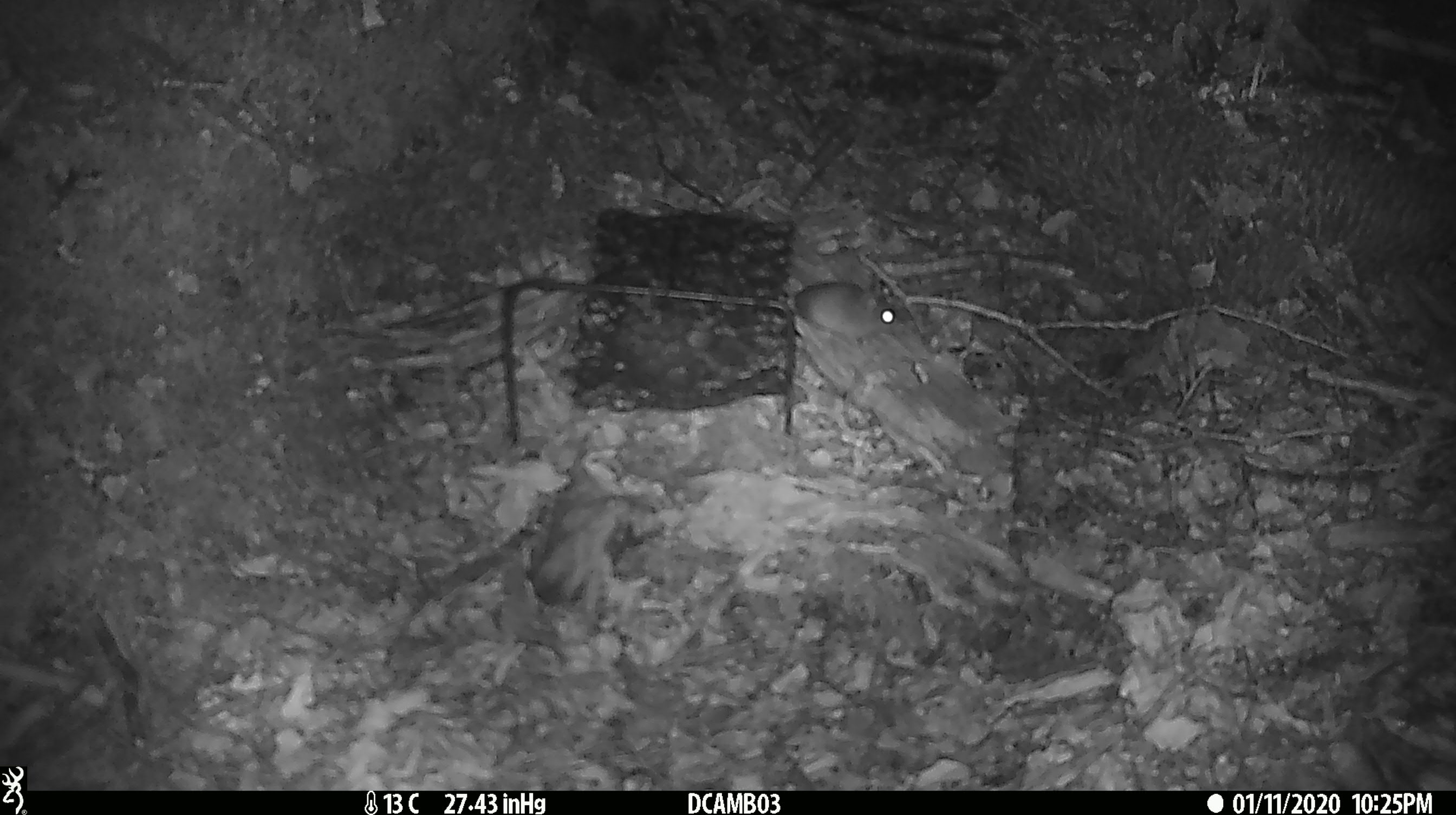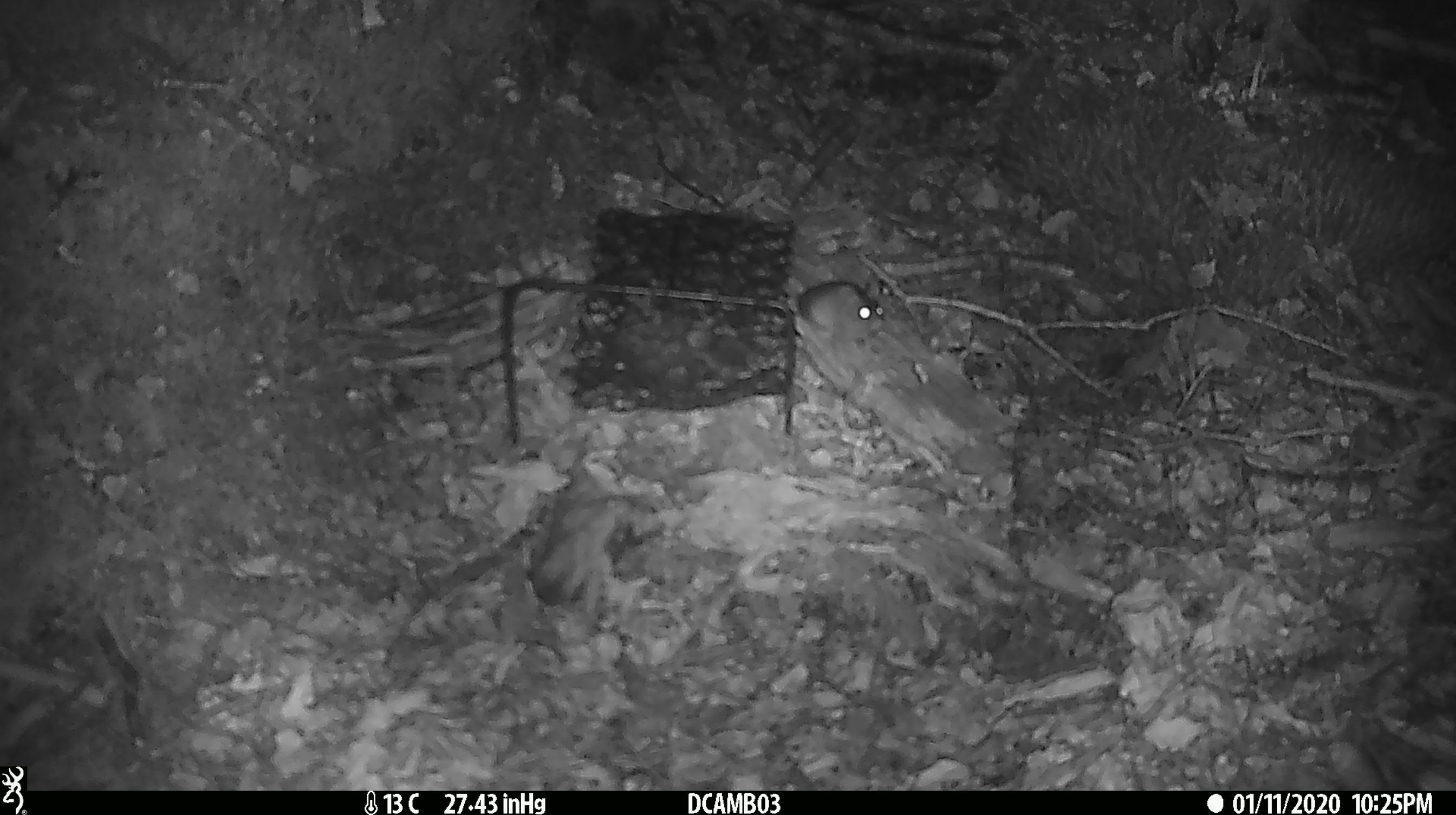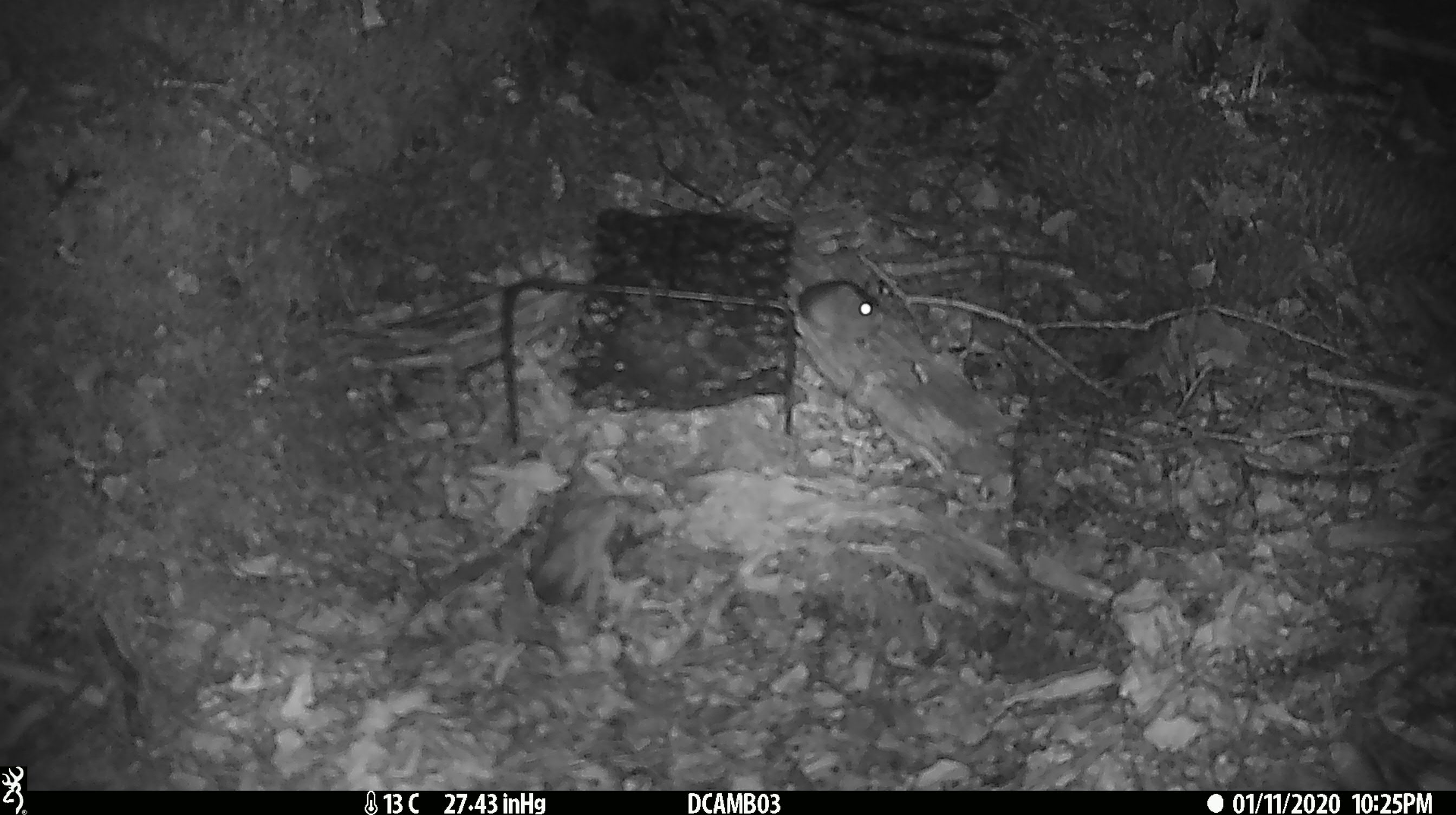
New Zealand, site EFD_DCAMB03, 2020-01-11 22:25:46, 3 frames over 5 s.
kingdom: Animalia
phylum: Chordata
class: Mammalia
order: Rodentia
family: Muridae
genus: Mus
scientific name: Mus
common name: mouse